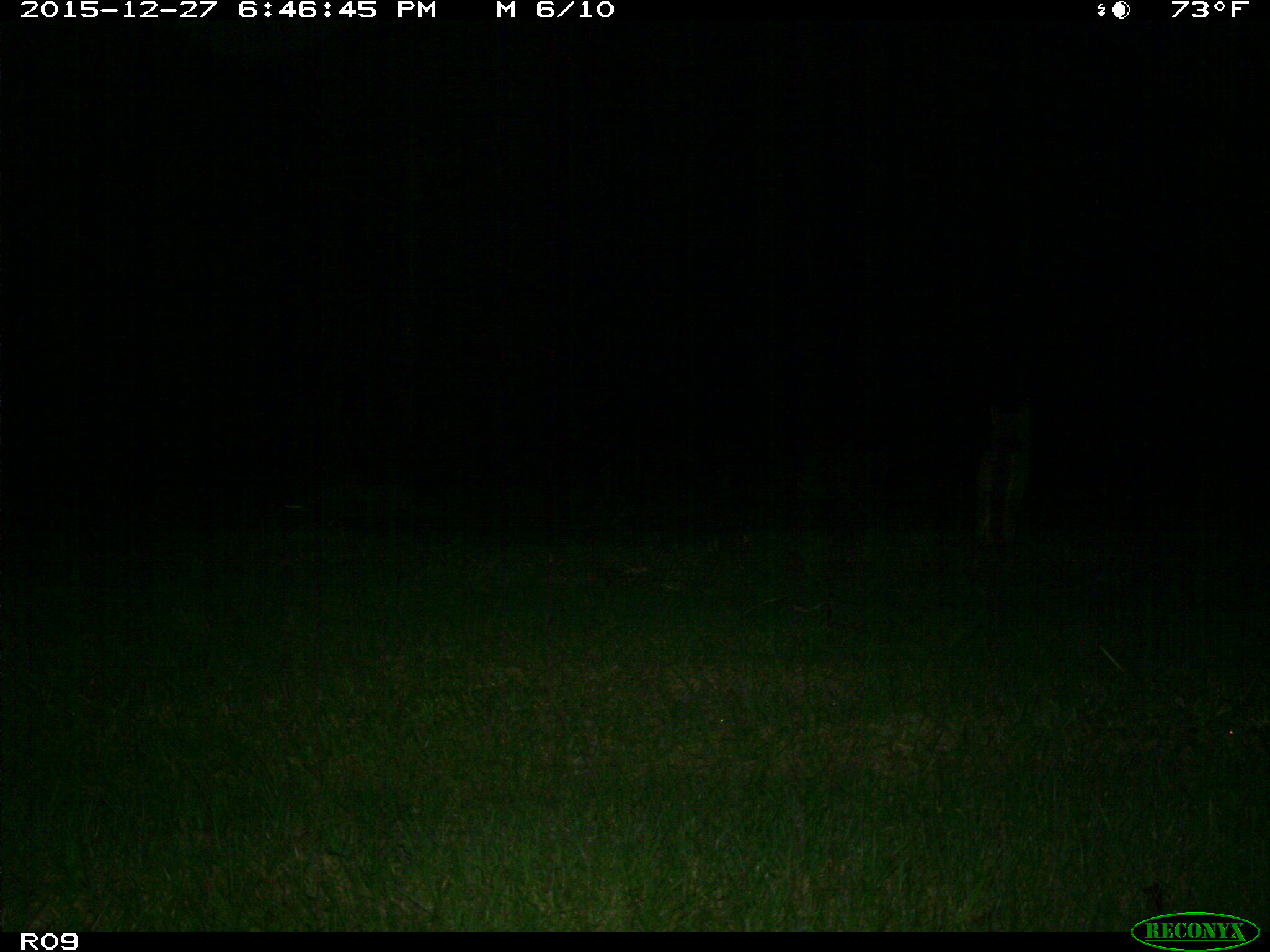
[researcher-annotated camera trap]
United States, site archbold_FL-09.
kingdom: Animalia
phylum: Chordata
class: Mammalia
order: Carnivora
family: Canidae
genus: Canis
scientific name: Canis latrans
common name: coyote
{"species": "Canis latrans (coyote)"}